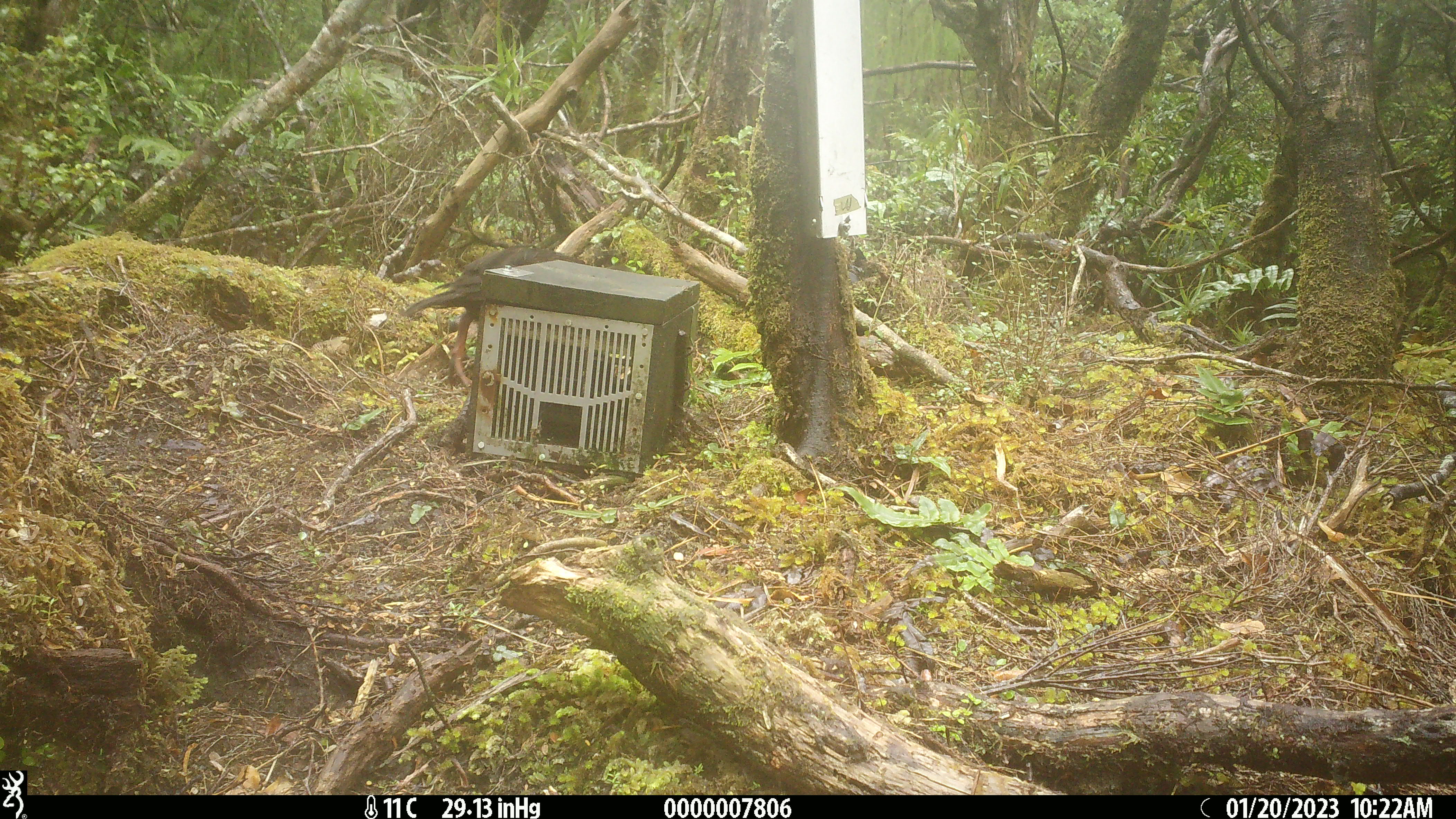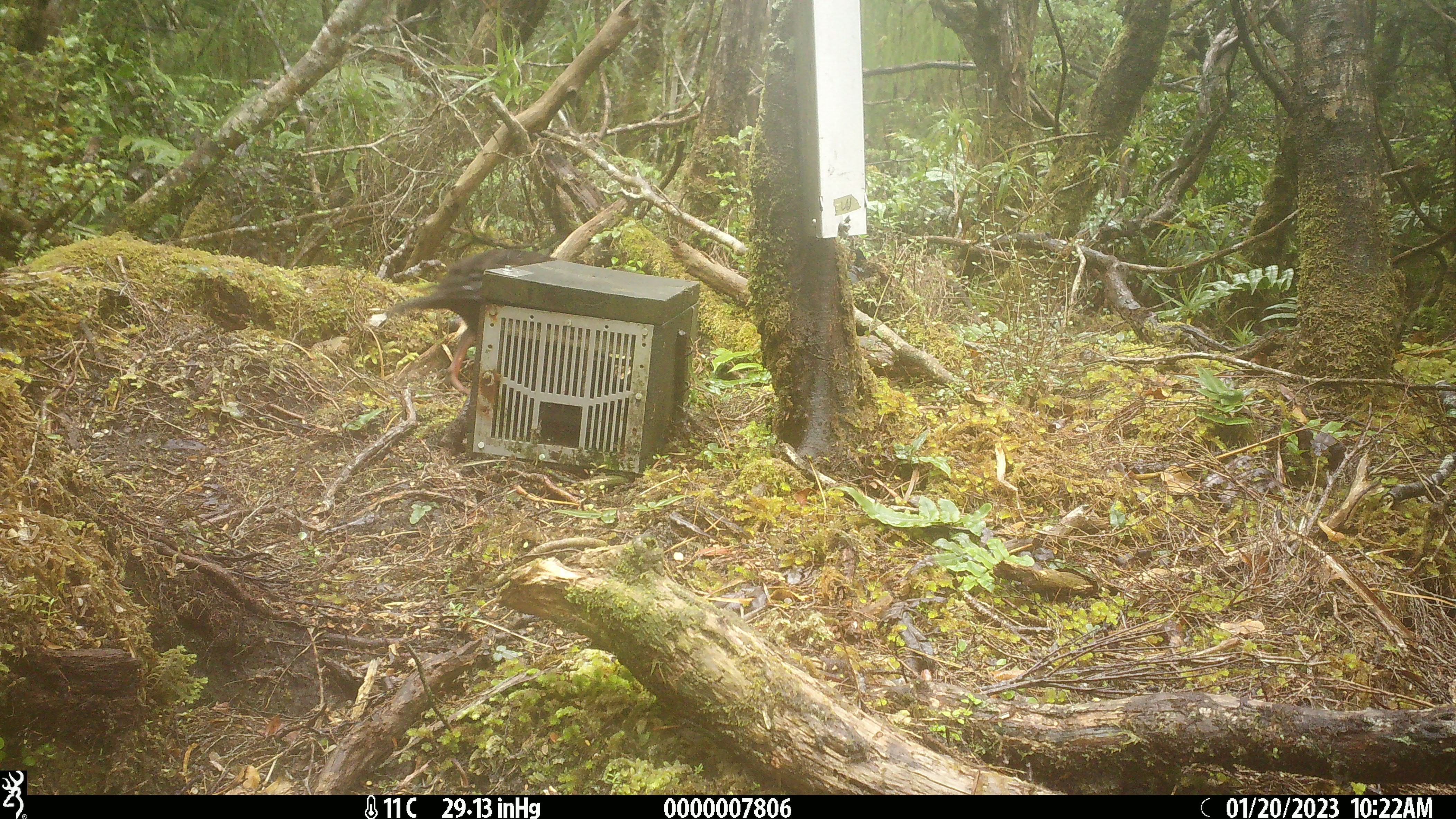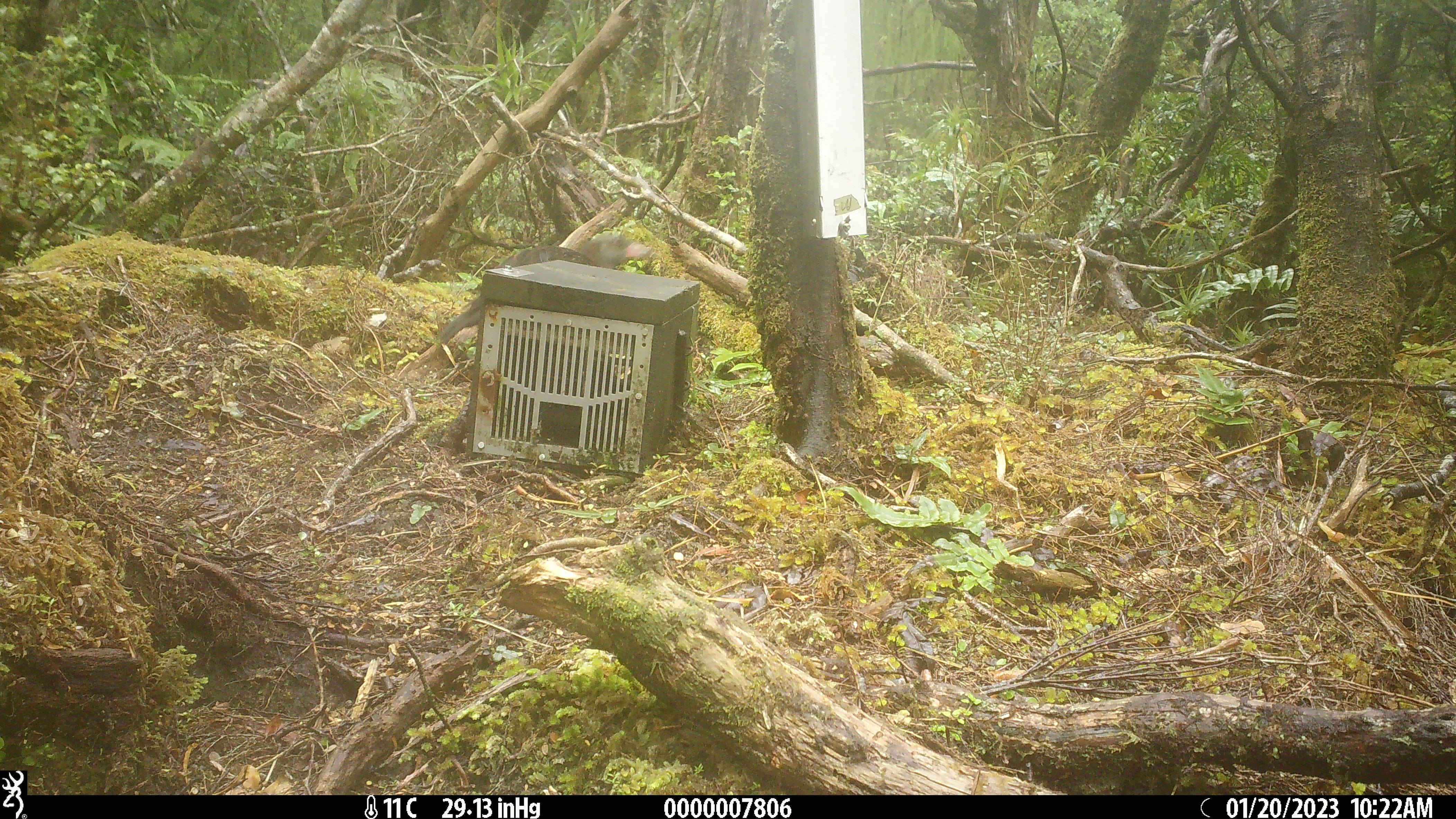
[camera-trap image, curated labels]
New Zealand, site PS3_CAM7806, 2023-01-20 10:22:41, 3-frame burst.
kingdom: Animalia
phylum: Chordata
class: Aves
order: Gruiformes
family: Rallidae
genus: Gallirallus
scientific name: Gallirallus australis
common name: weka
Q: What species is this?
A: Weka (Gallirallus australis).